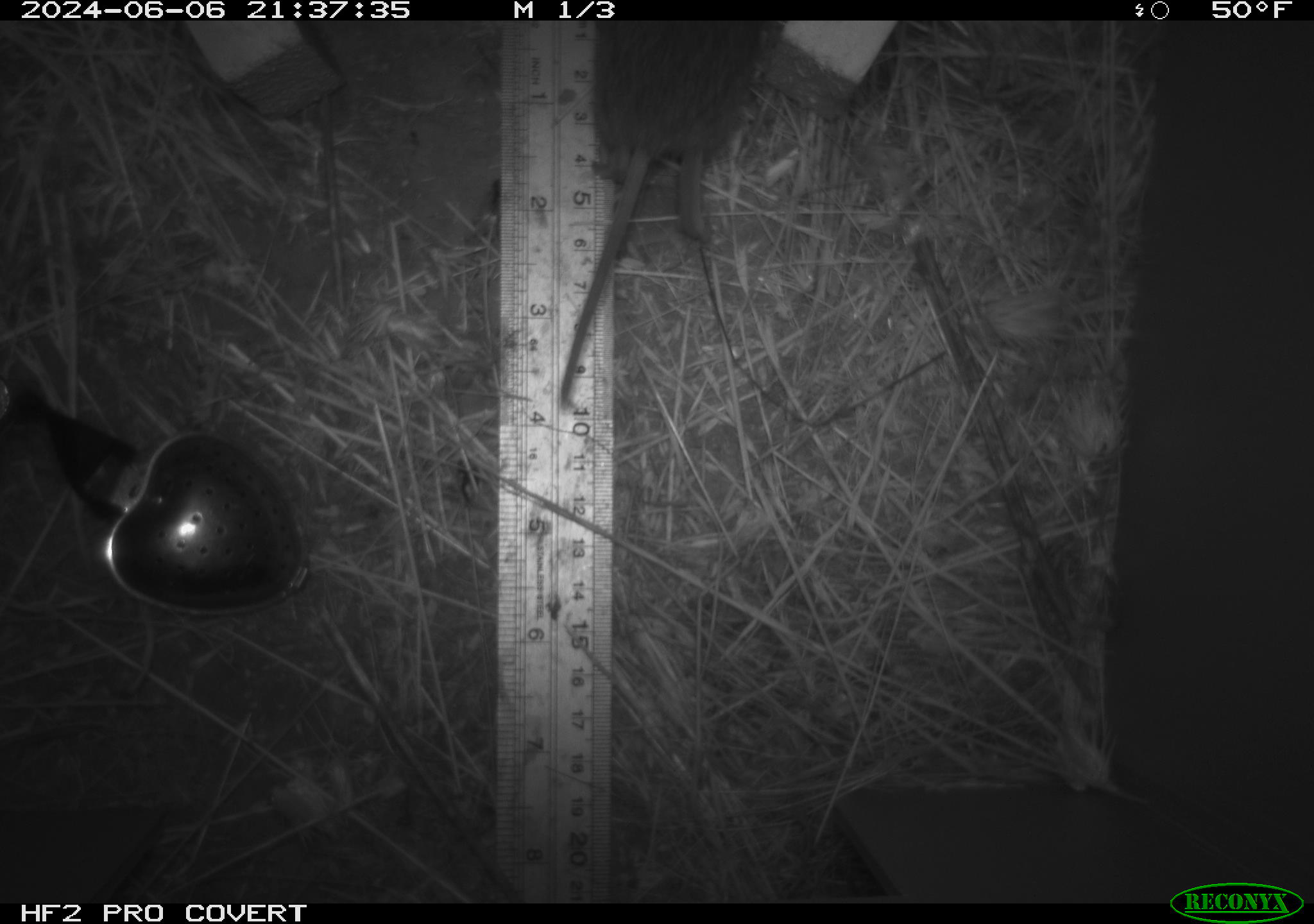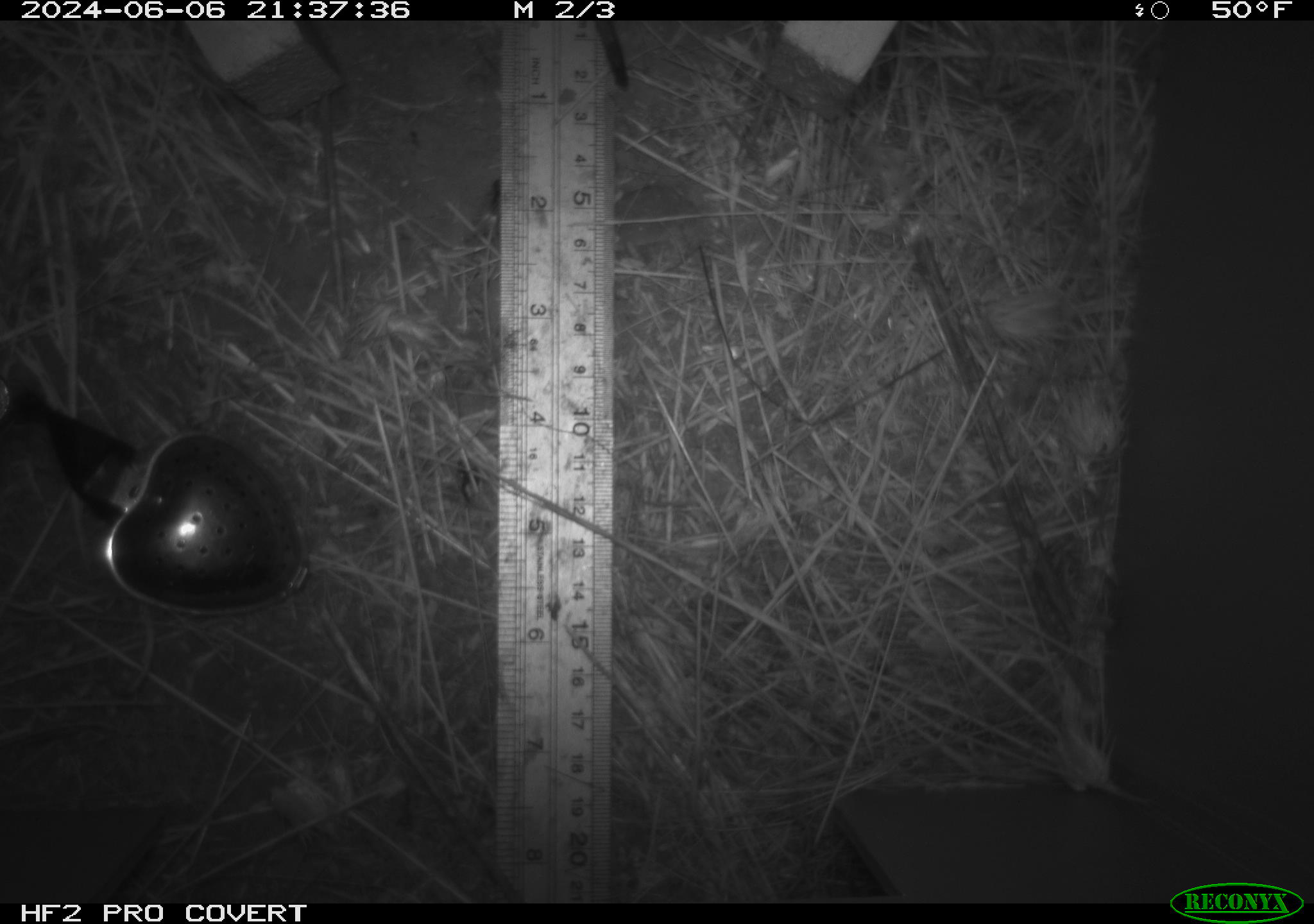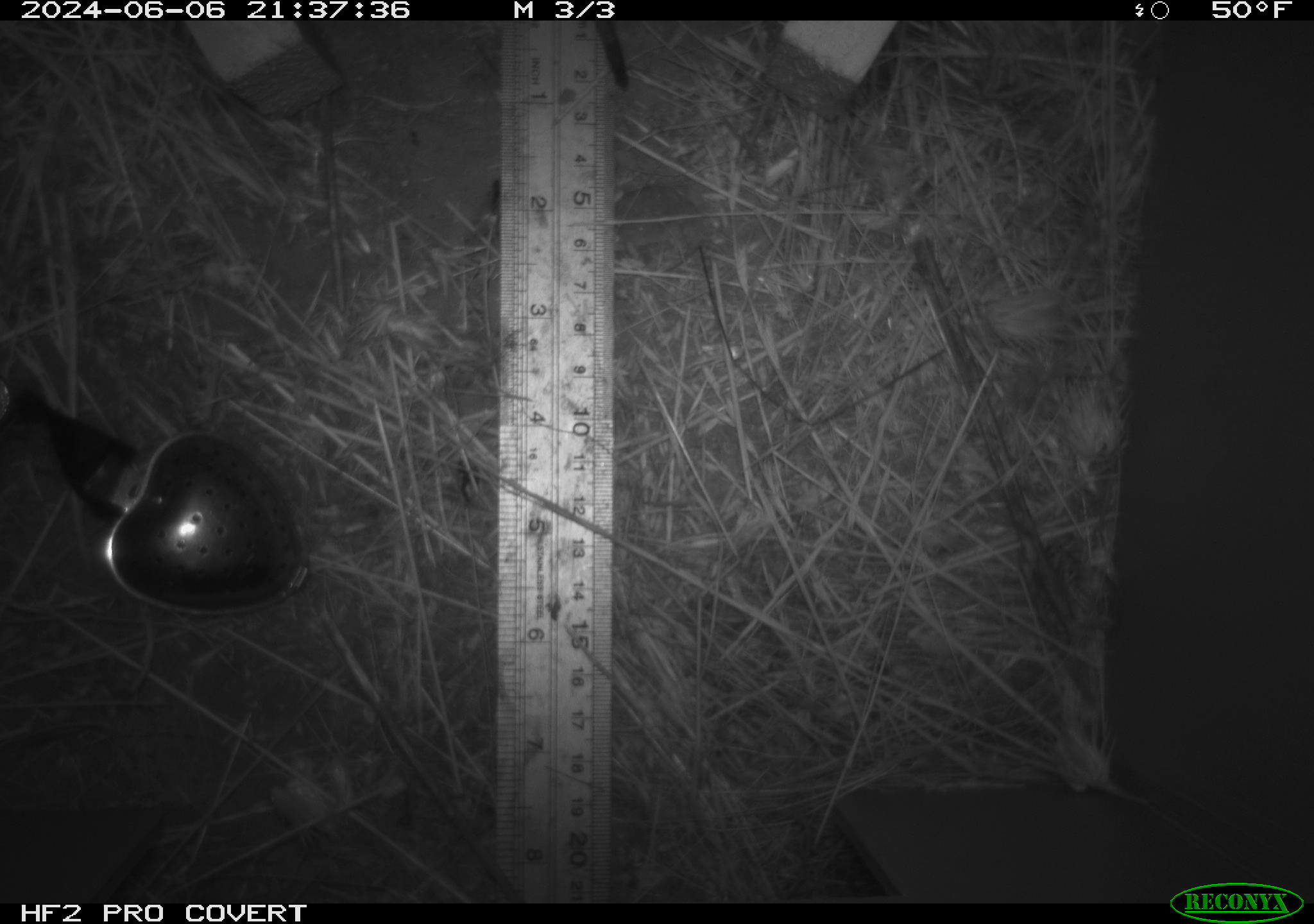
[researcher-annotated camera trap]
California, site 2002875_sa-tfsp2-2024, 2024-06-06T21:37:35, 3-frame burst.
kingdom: Animalia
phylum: Chordata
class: Mammalia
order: Rodentia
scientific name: Rodentia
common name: rodent